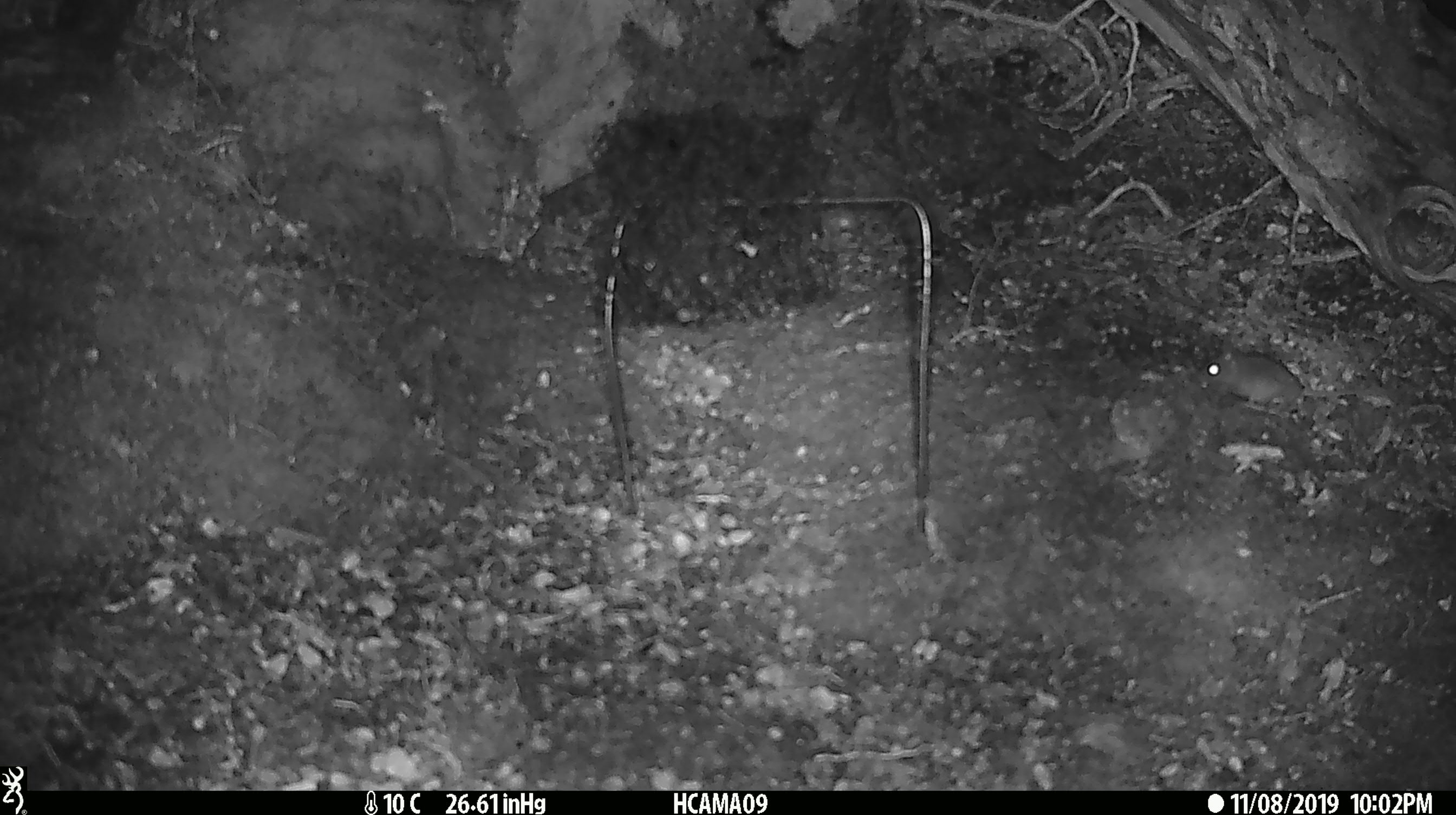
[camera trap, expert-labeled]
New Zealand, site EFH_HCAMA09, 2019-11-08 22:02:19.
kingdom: Animalia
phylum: Chordata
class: Mammalia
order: Rodentia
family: Muridae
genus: Mus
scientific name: Mus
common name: mouse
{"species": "mouse (Mus)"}